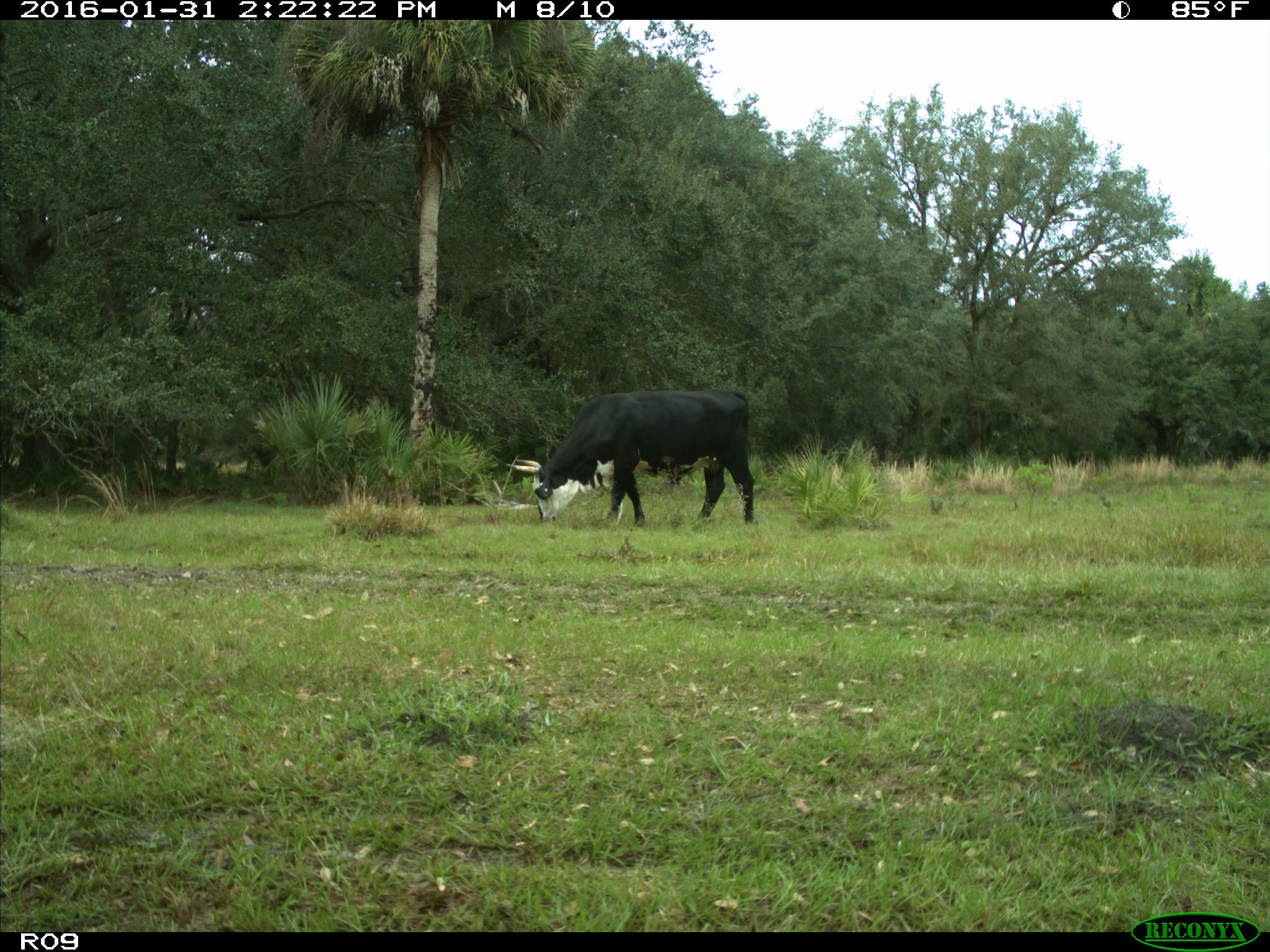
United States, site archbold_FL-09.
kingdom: Animalia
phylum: Chordata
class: Mammalia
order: Artiodactyla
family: Bovidae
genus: Bos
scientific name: Bos taurus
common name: domestic cow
Bos taurus (domestic cow).